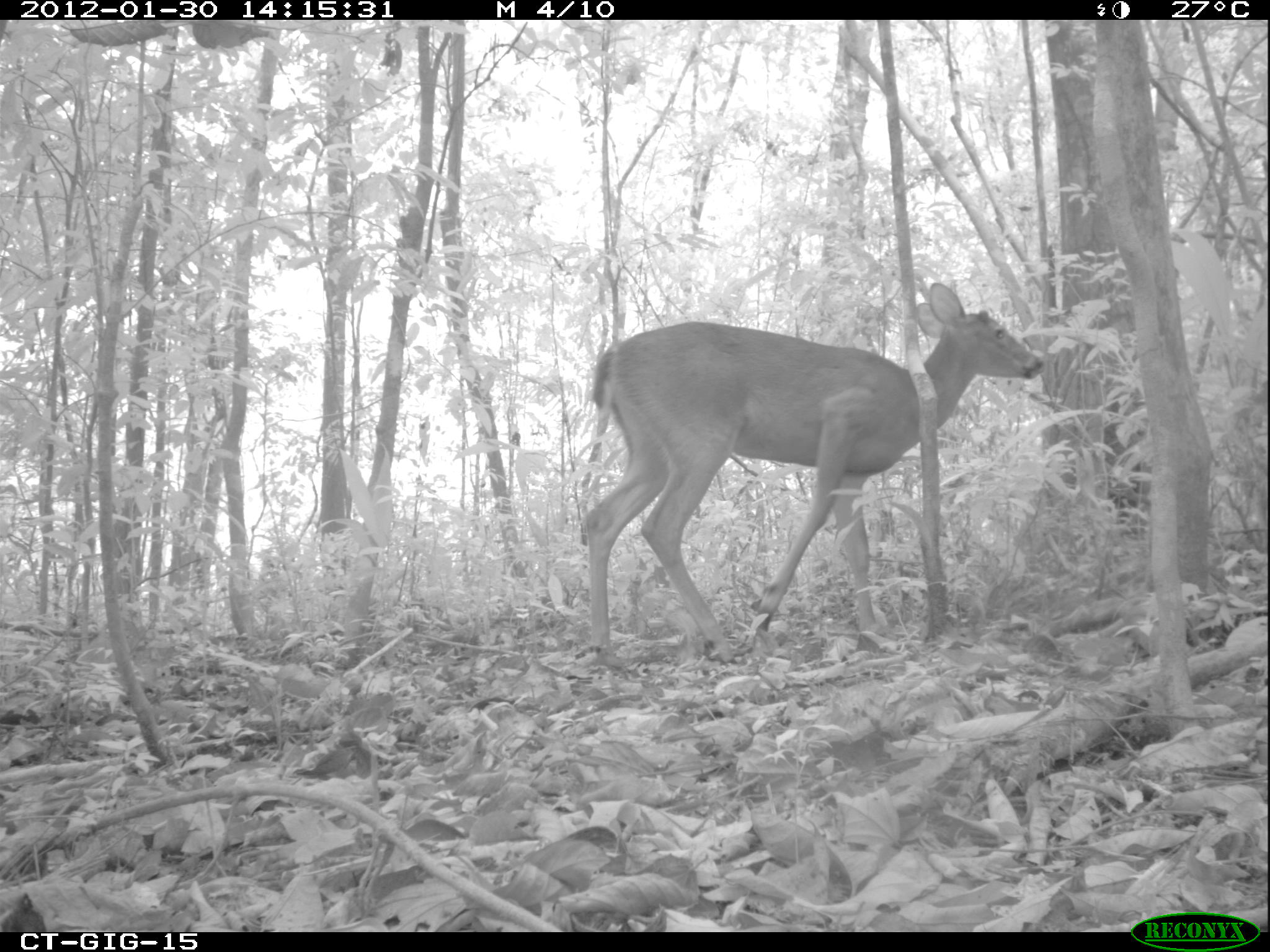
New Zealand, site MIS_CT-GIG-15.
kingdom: Animalia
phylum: Chordata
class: Mammalia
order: Artiodactyla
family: Cervidae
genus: Odocoileus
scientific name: Odocoileus virginianus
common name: white-tailed deer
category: white tailed deer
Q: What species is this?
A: White tailed deer (white-tailed deer) (Odocoileus virginianus).